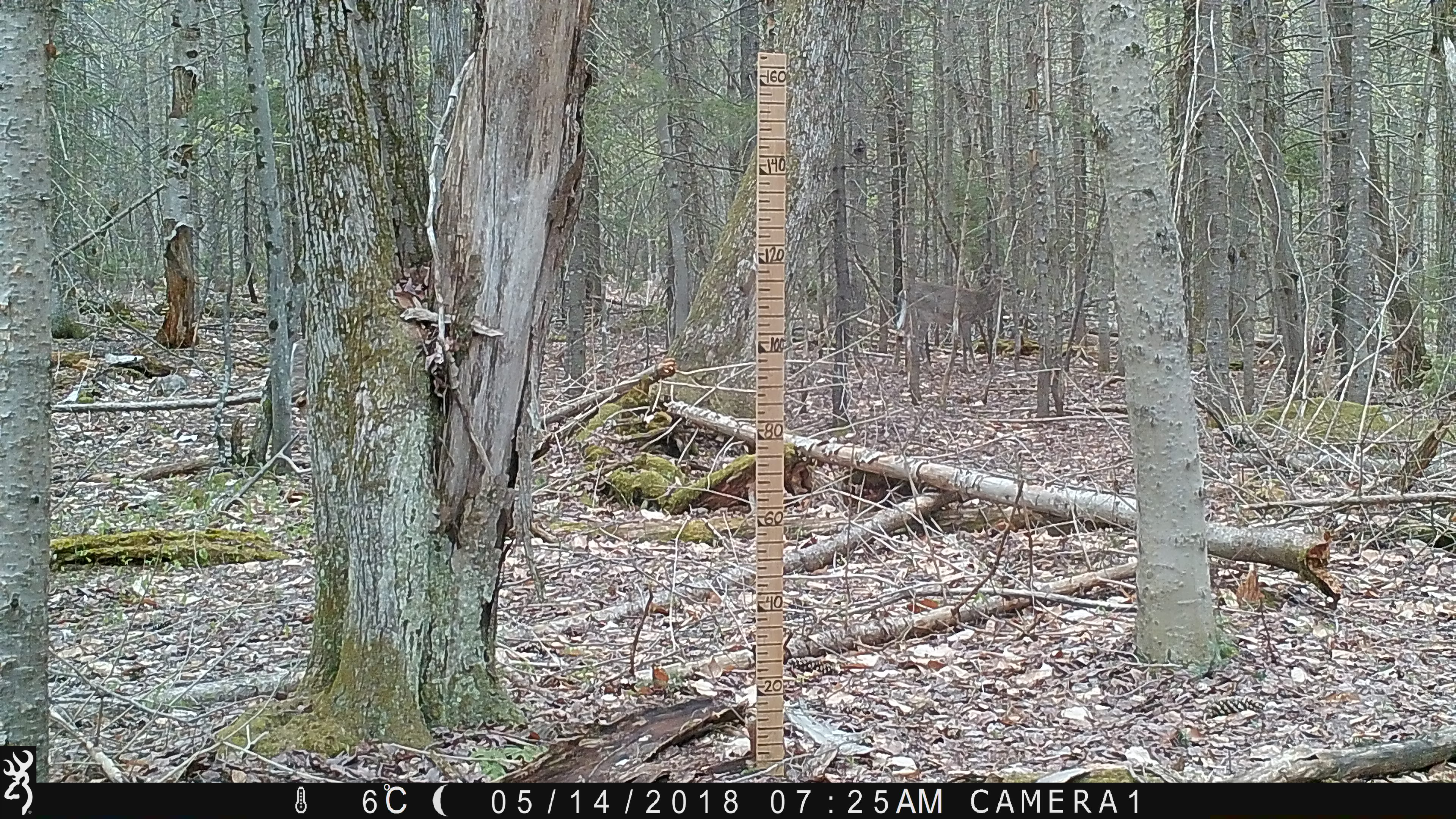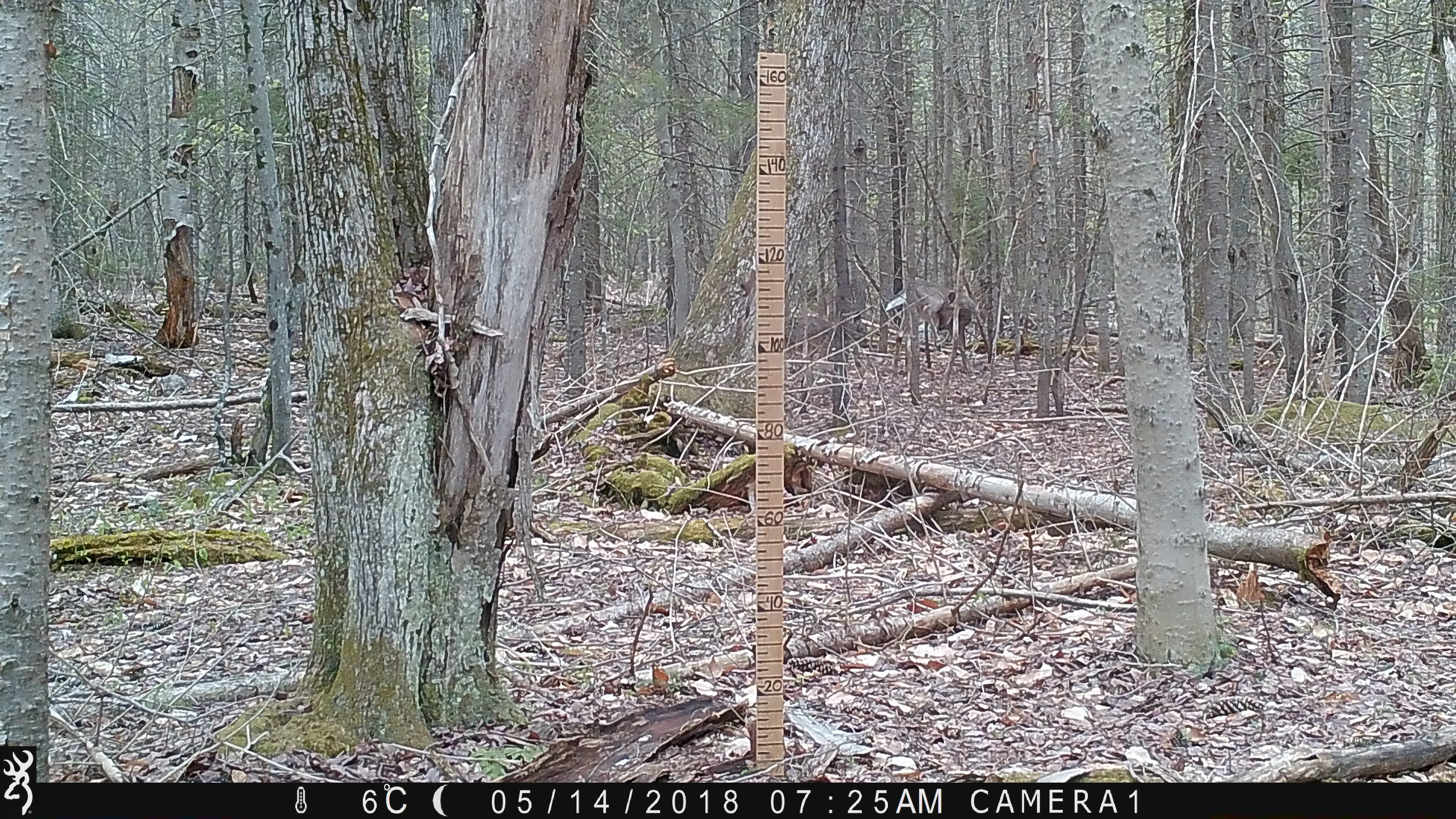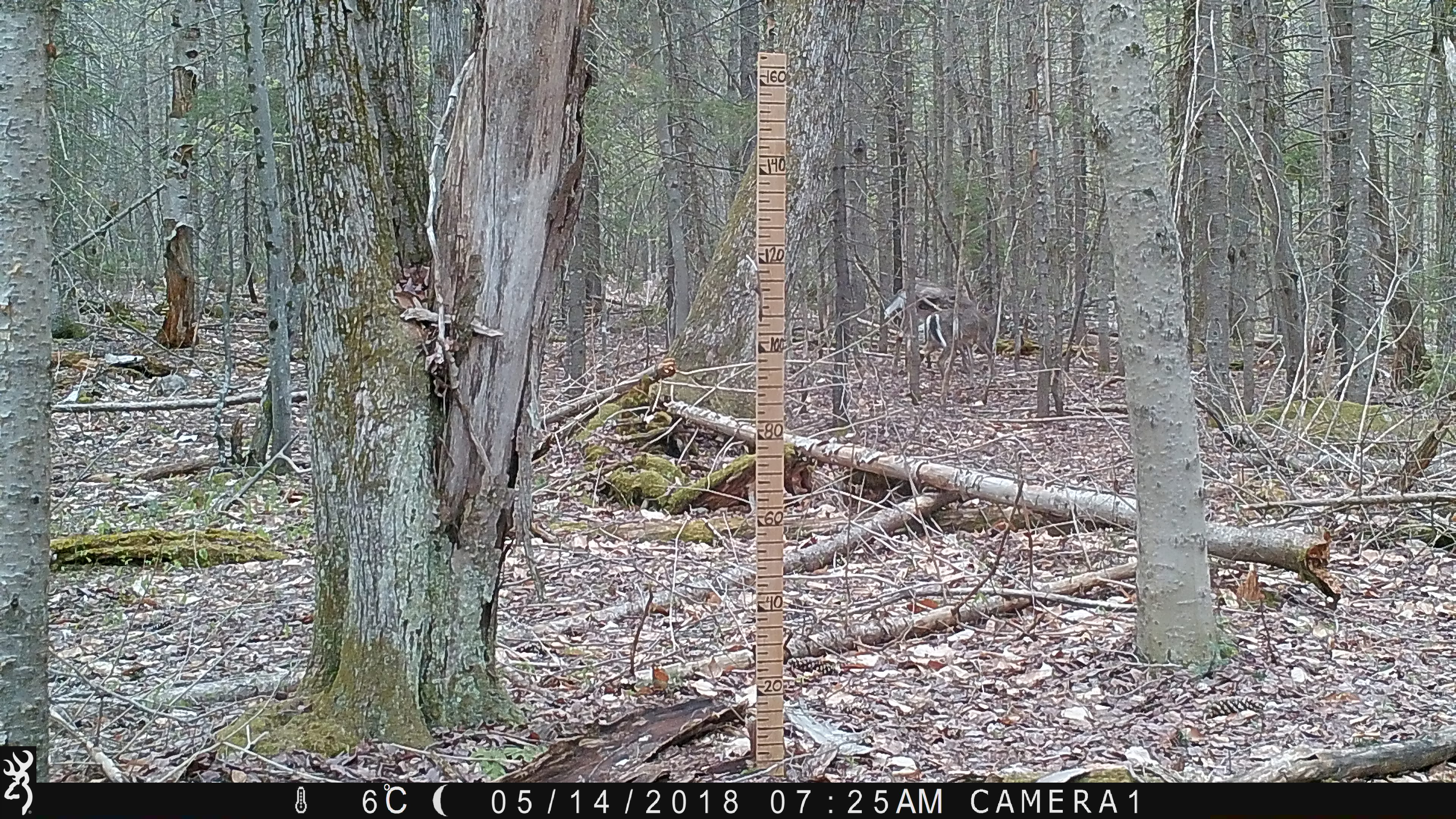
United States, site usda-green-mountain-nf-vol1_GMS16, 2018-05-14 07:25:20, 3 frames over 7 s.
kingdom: Animalia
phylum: Chordata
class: Mammalia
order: Artiodactyla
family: Cervidae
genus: Odocoileus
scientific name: Odocoileus virginianus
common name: white-tailed deer